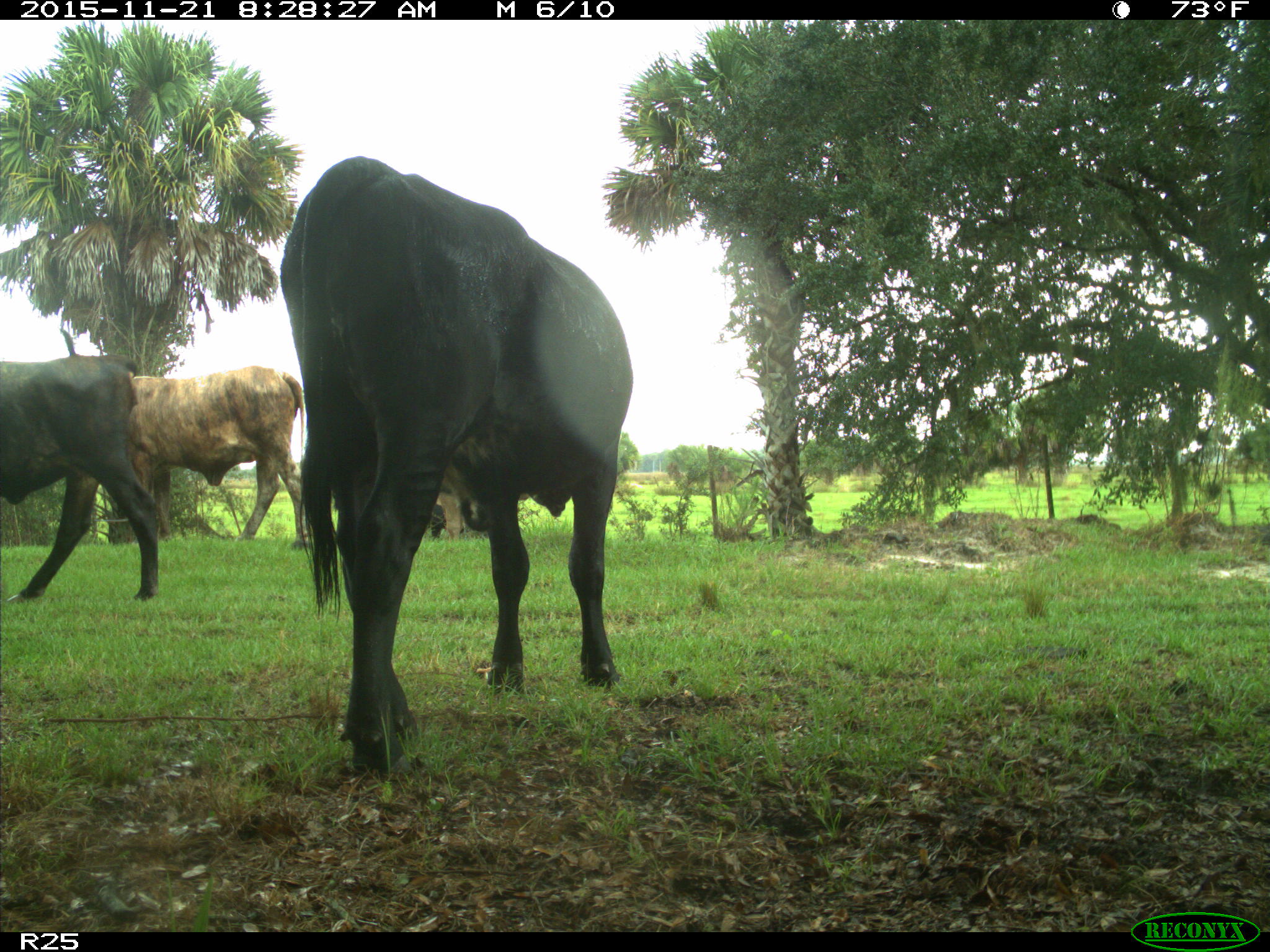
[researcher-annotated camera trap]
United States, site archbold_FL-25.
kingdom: Animalia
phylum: Chordata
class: Mammalia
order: Artiodactyla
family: Bovidae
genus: Bos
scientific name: Bos taurus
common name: domestic cow